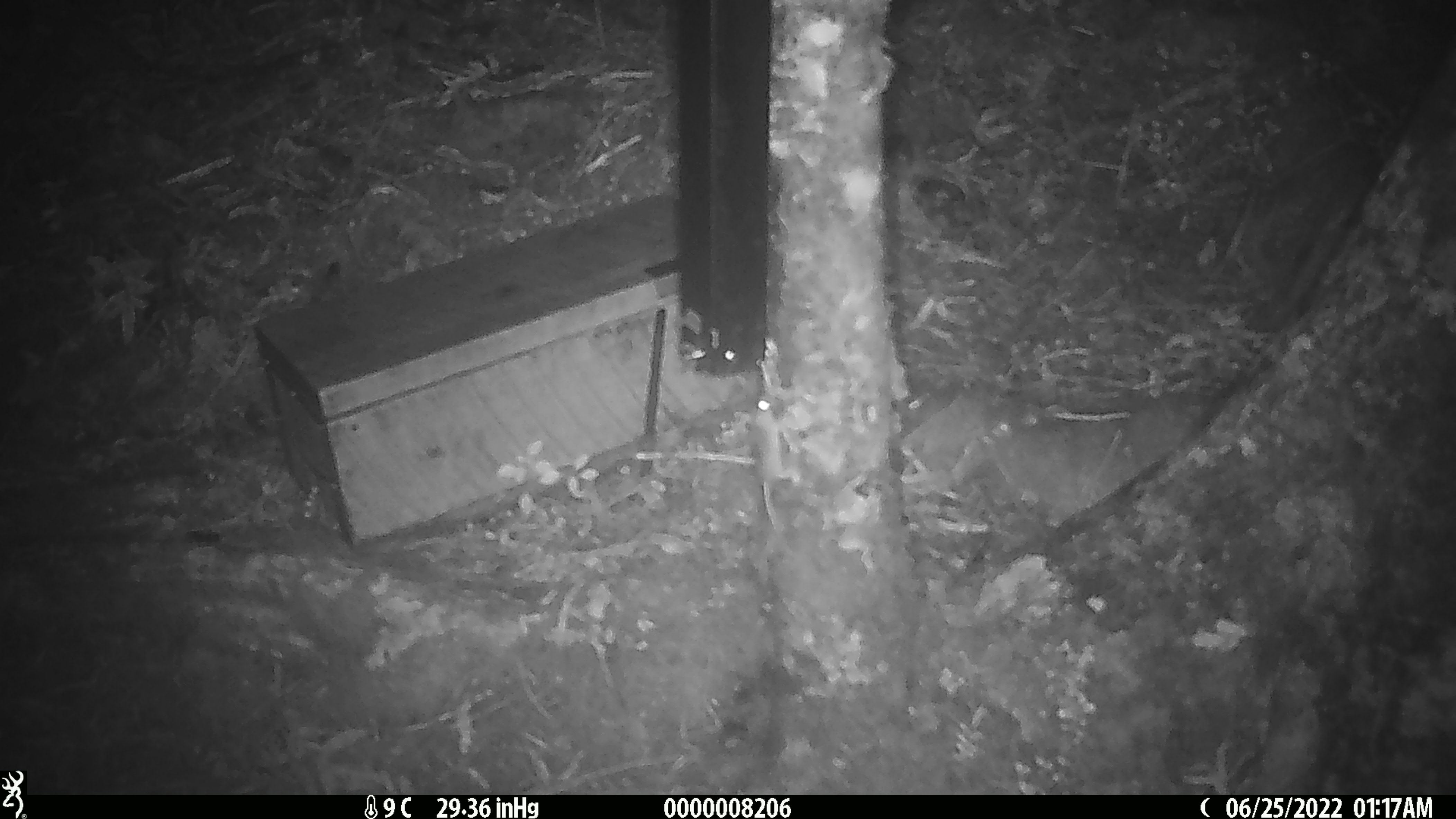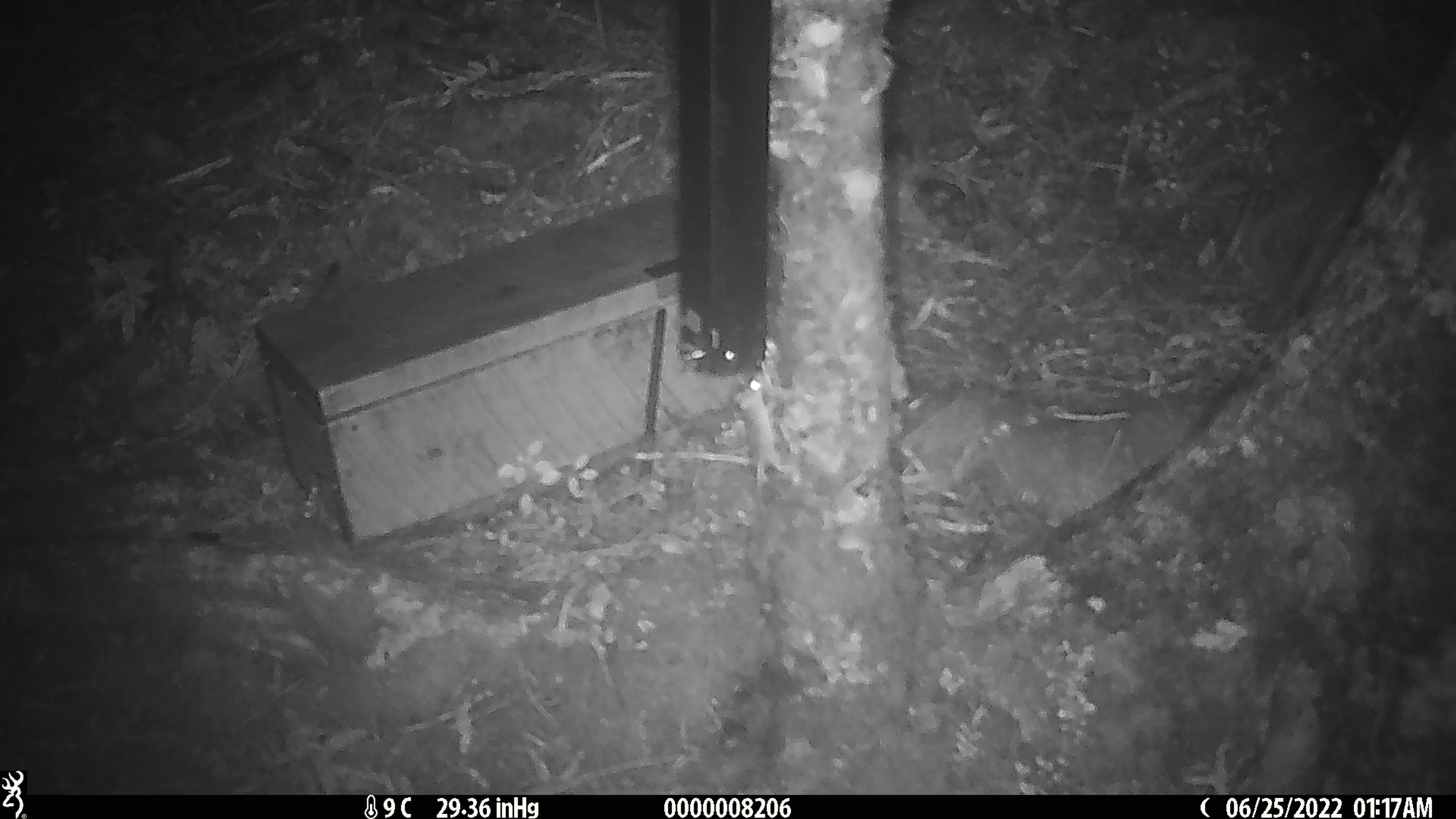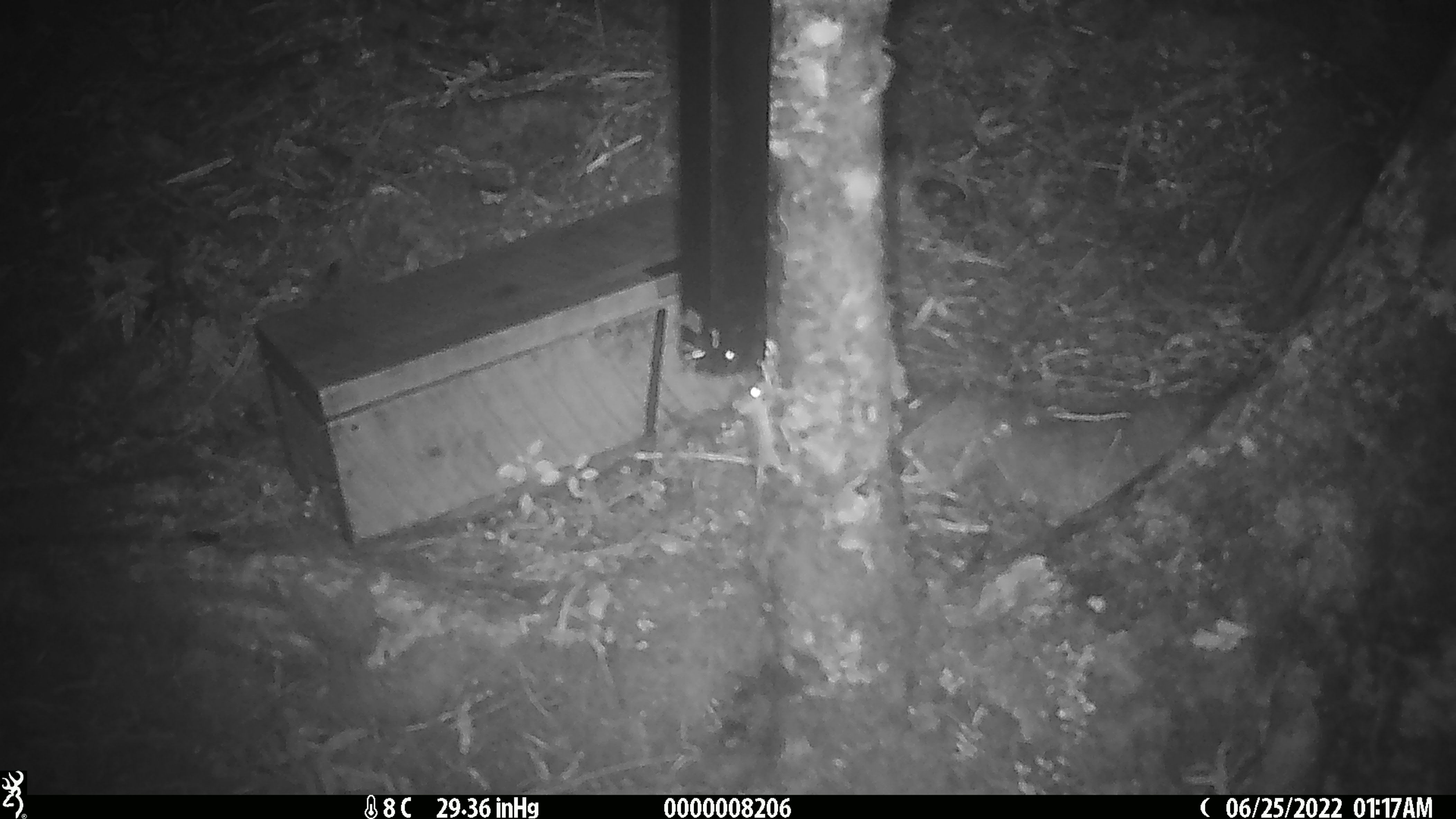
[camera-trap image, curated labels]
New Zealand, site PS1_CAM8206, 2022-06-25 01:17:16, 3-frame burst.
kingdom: Animalia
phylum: Chordata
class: Mammalia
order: Rodentia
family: Muridae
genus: Mus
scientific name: Mus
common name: mouse